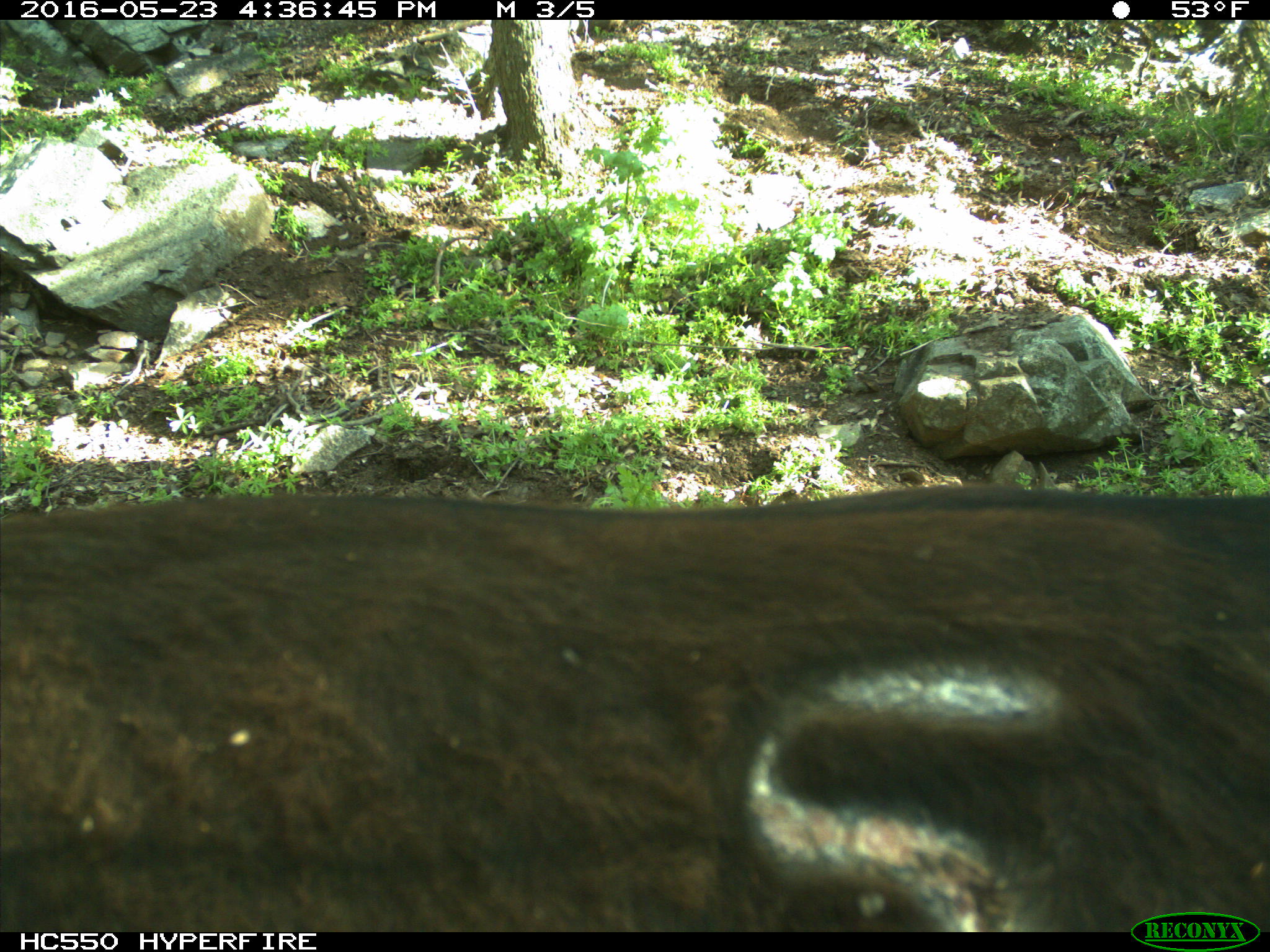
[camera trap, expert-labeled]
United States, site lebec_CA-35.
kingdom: Animalia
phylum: Chordata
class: Mammalia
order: Artiodactyla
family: Bovidae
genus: Bos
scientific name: Bos taurus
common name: domestic cow